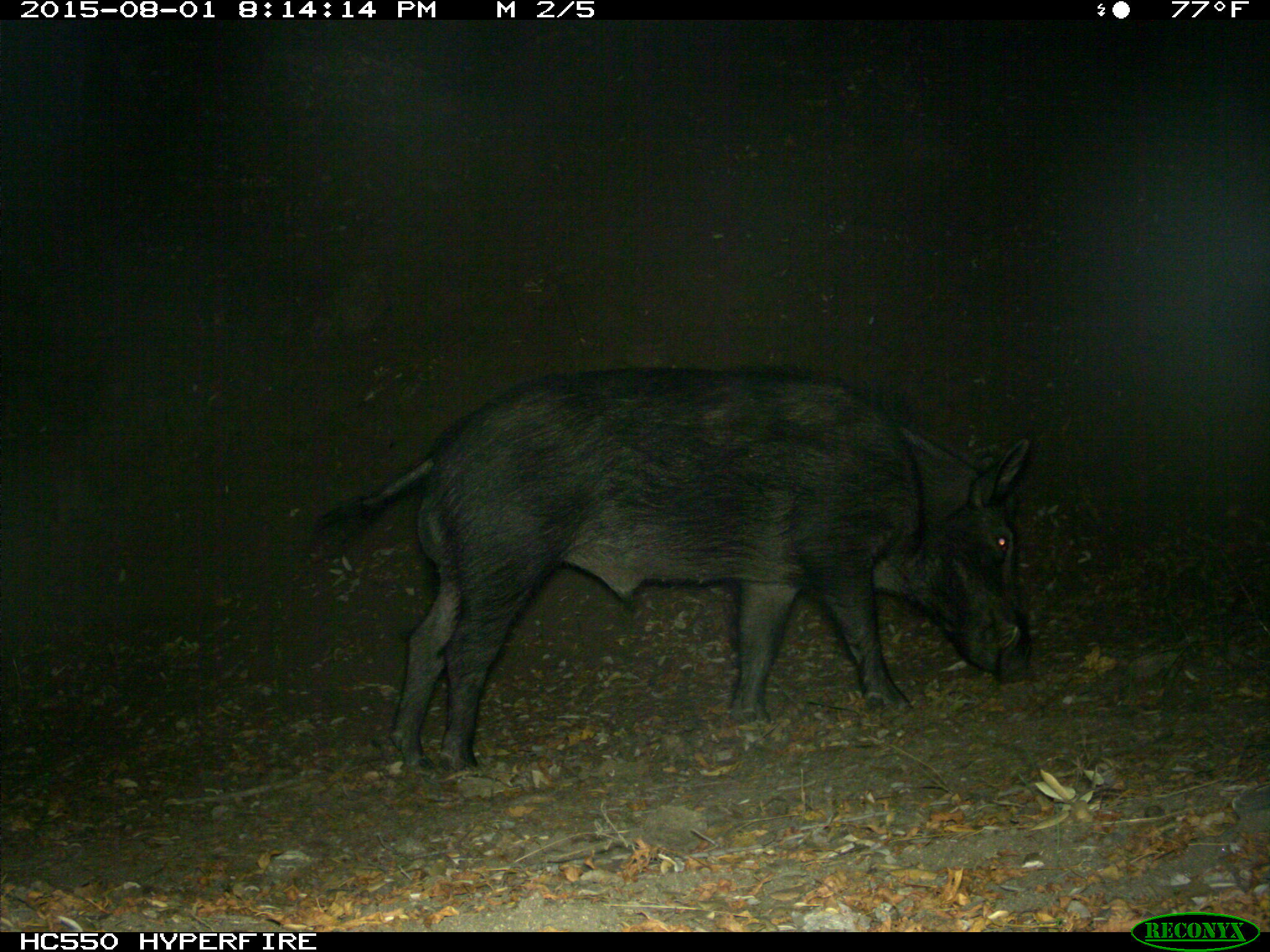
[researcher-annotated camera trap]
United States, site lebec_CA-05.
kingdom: Animalia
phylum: Chordata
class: Mammalia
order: Artiodactyla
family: Suidae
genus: Sus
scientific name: Sus scrofa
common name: wild boar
Sus scrofa (wild boar).